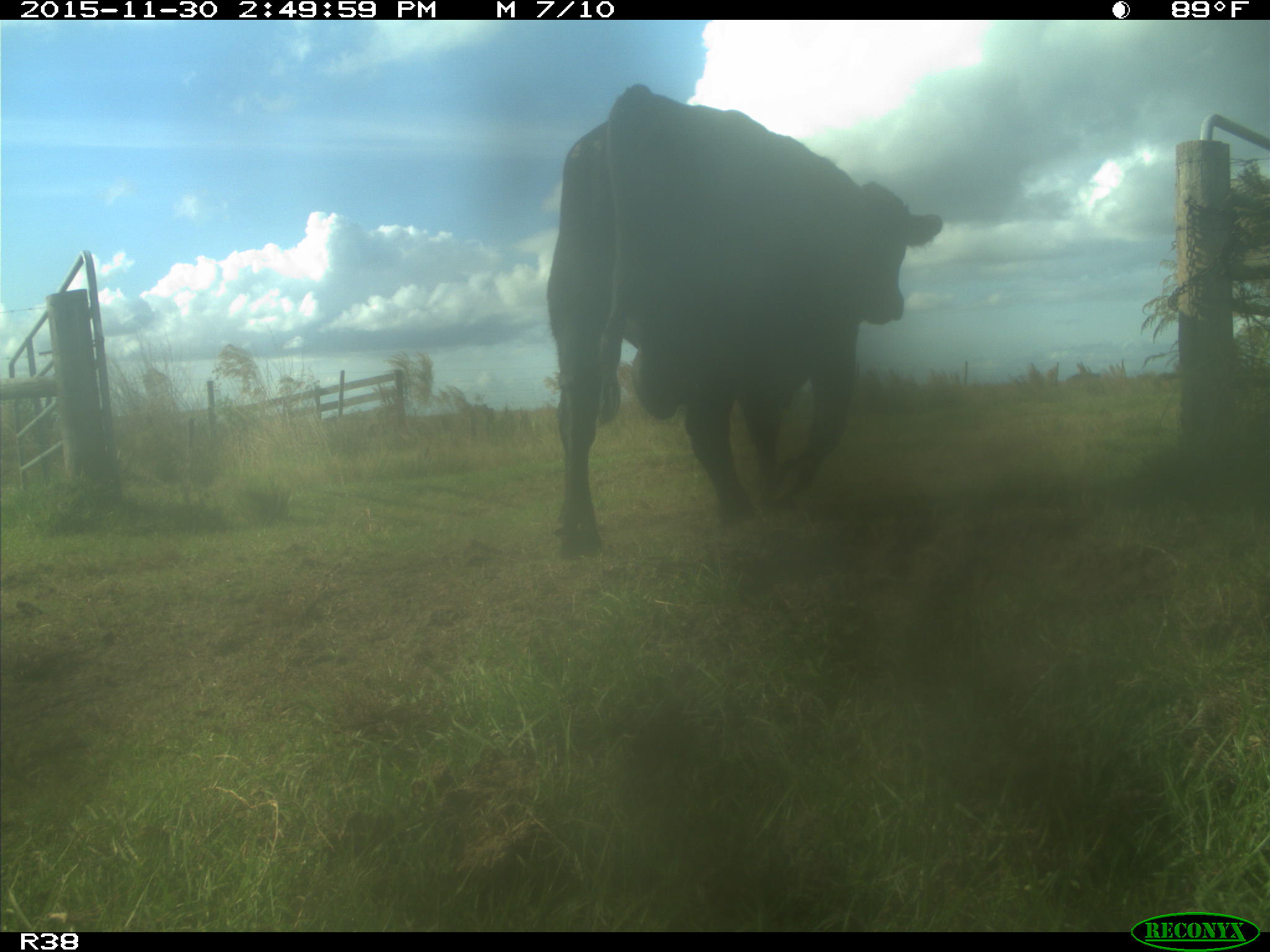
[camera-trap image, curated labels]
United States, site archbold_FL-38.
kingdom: Animalia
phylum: Chordata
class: Mammalia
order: Artiodactyla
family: Bovidae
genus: Bos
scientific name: Bos taurus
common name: domestic cow